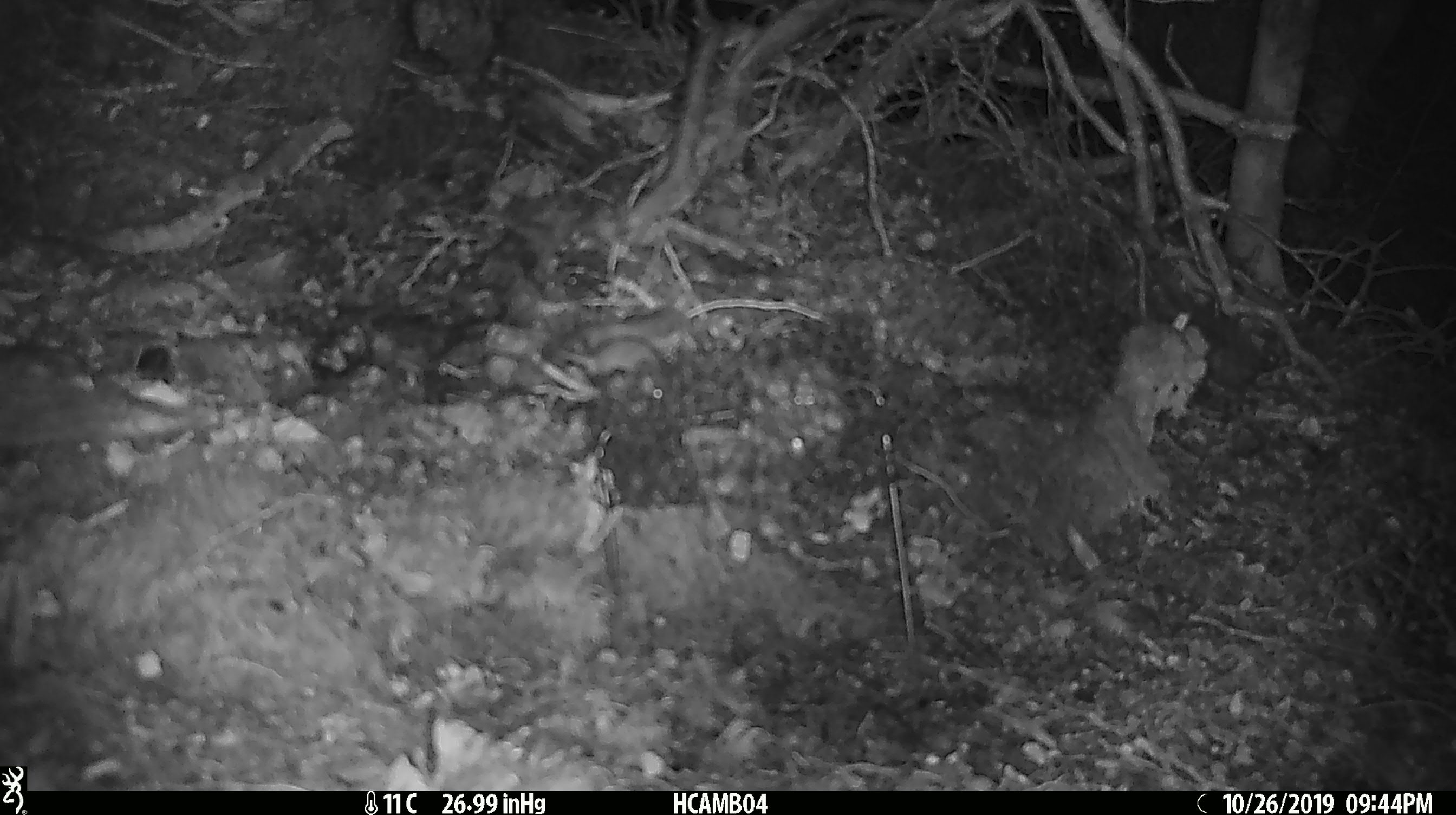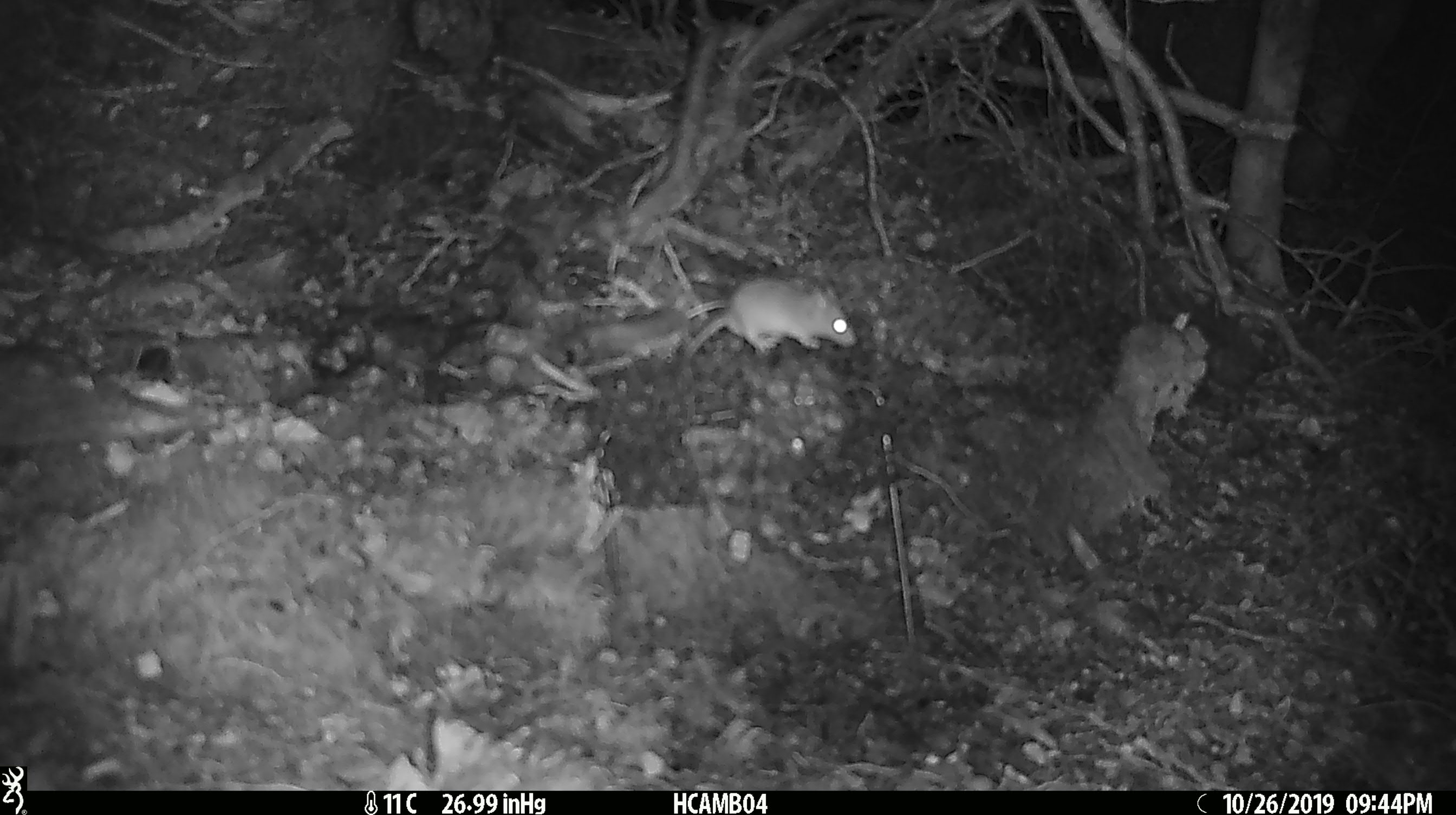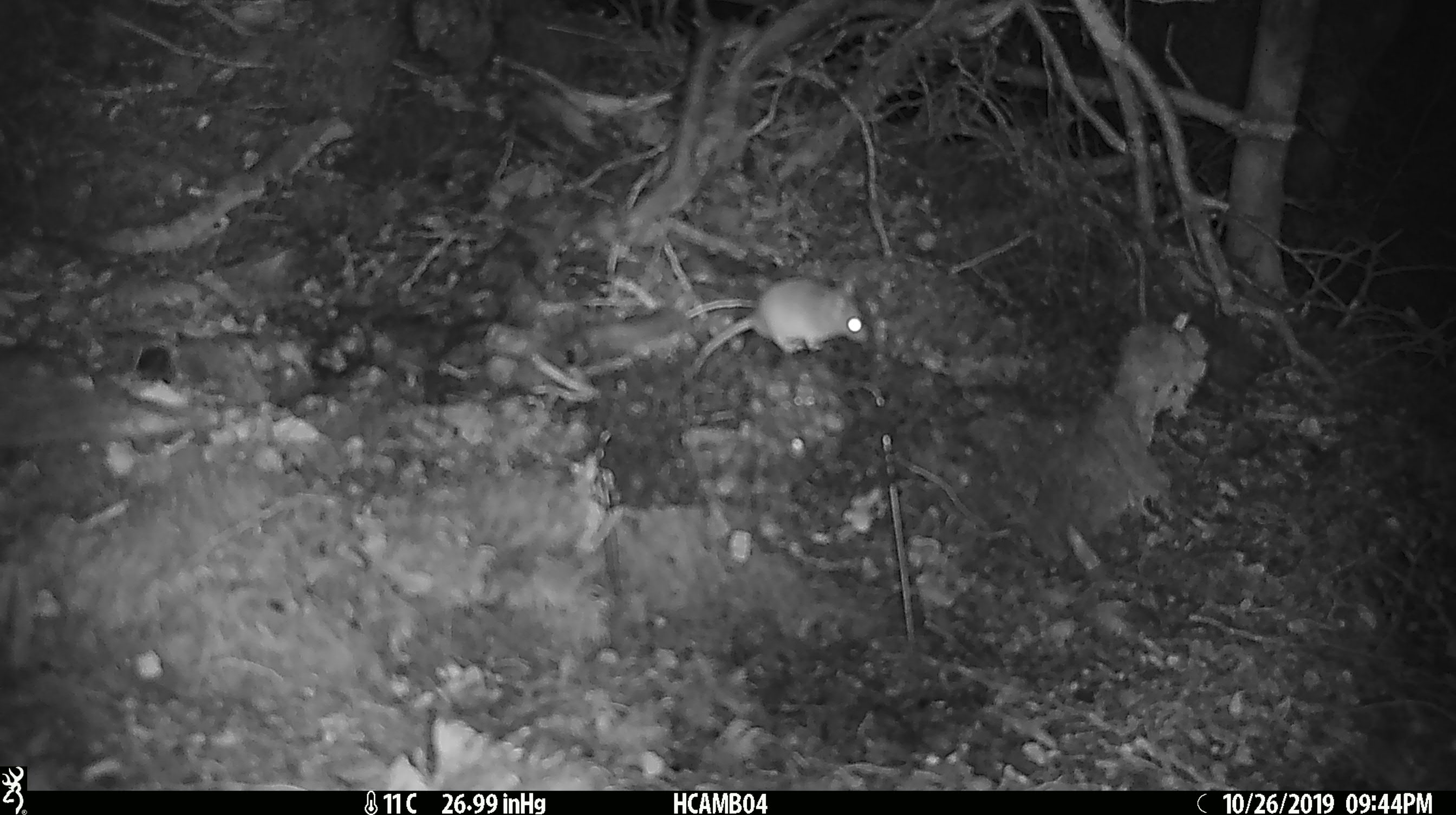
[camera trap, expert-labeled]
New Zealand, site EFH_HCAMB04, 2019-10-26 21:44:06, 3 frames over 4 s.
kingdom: Animalia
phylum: Chordata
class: Mammalia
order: Rodentia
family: Muridae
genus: Mus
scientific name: Mus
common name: mouse